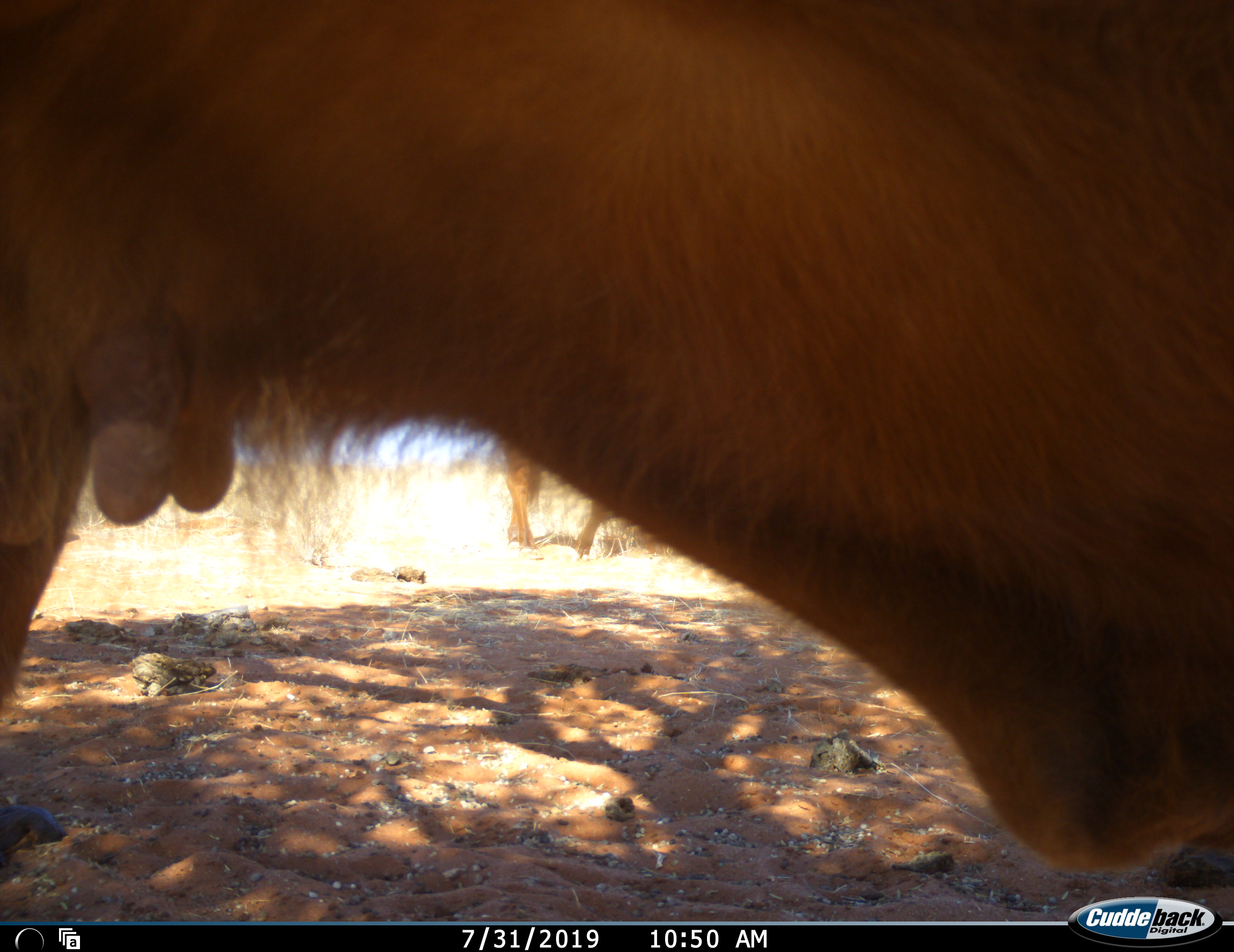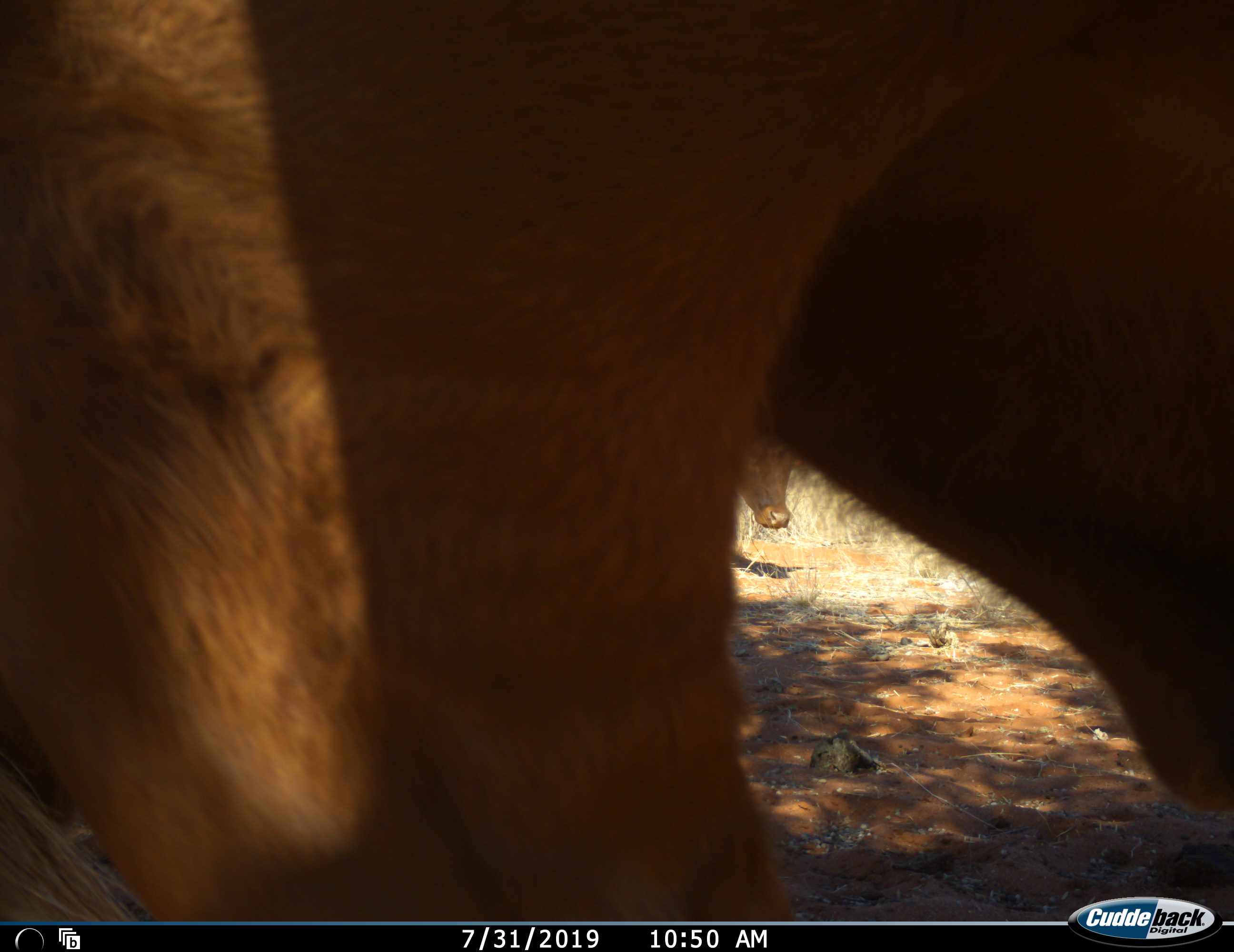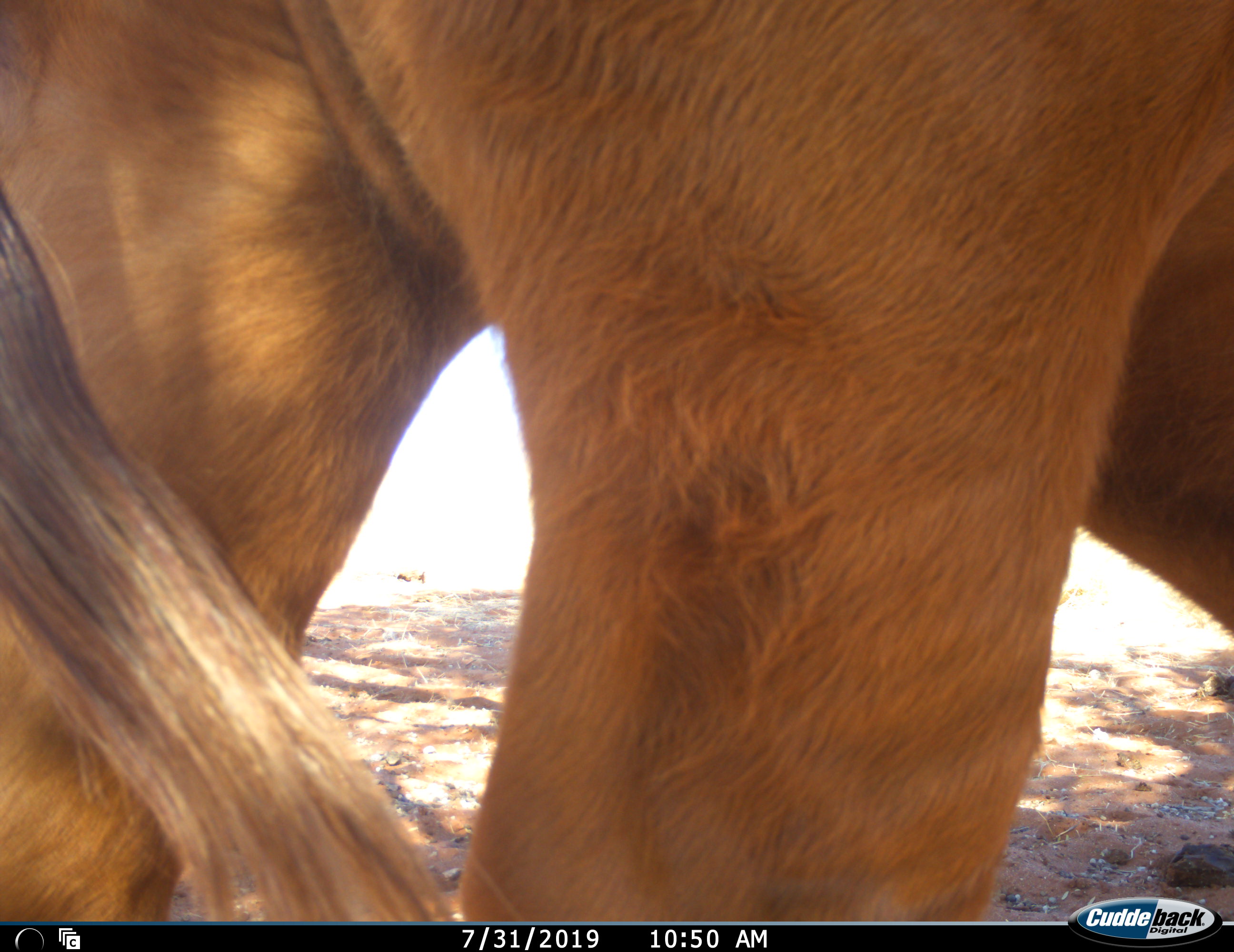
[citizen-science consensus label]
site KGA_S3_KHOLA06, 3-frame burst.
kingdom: Animalia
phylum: Chordata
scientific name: Vertebrata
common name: domestic animal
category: domesticanimal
Domesticanimal (domestic animal) (Vertebrata), count 2. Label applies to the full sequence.